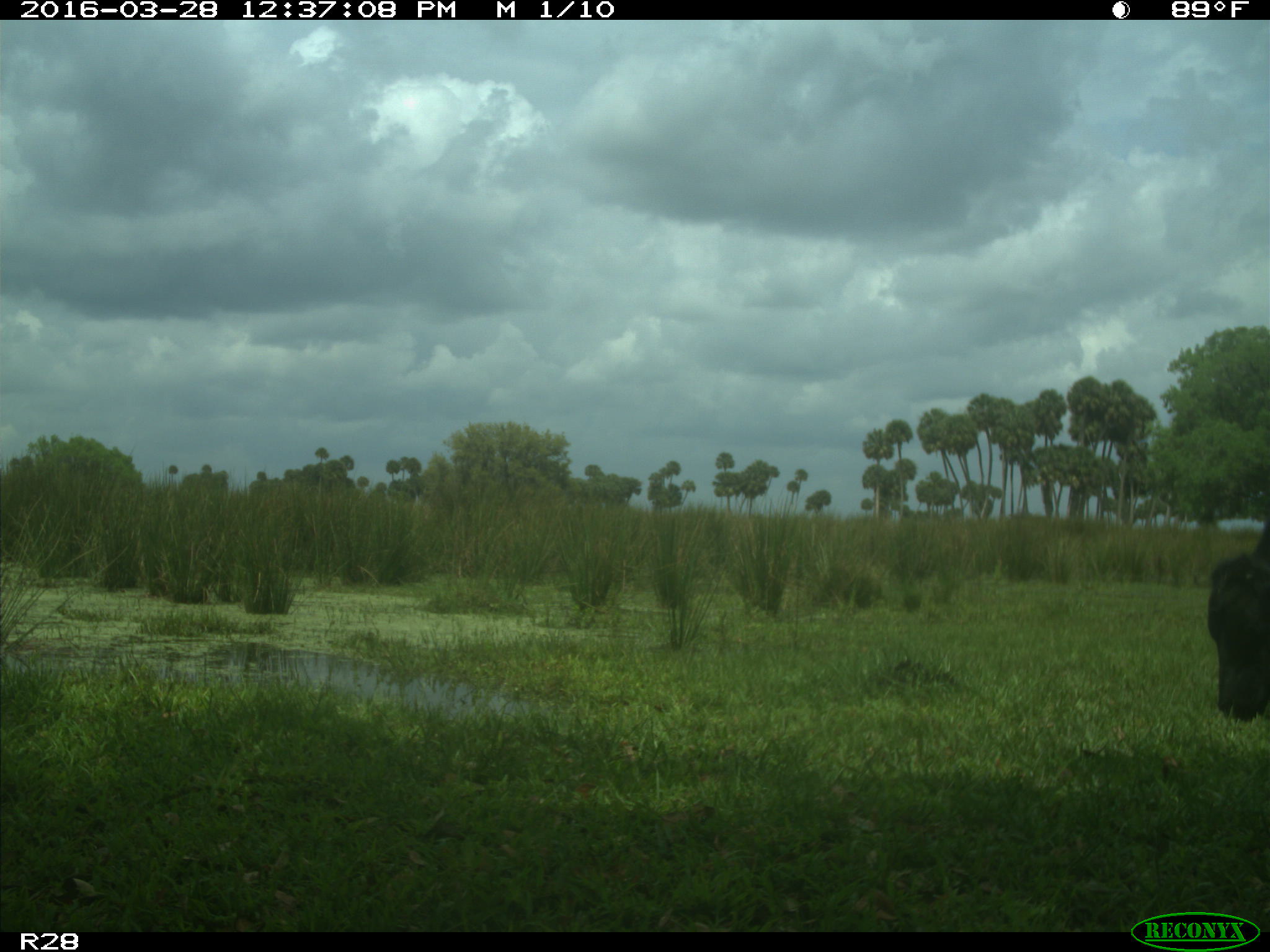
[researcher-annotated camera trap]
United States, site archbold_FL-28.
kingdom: Animalia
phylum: Chordata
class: Mammalia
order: Artiodactyla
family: Bovidae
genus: Bos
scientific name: Bos taurus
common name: domestic cow